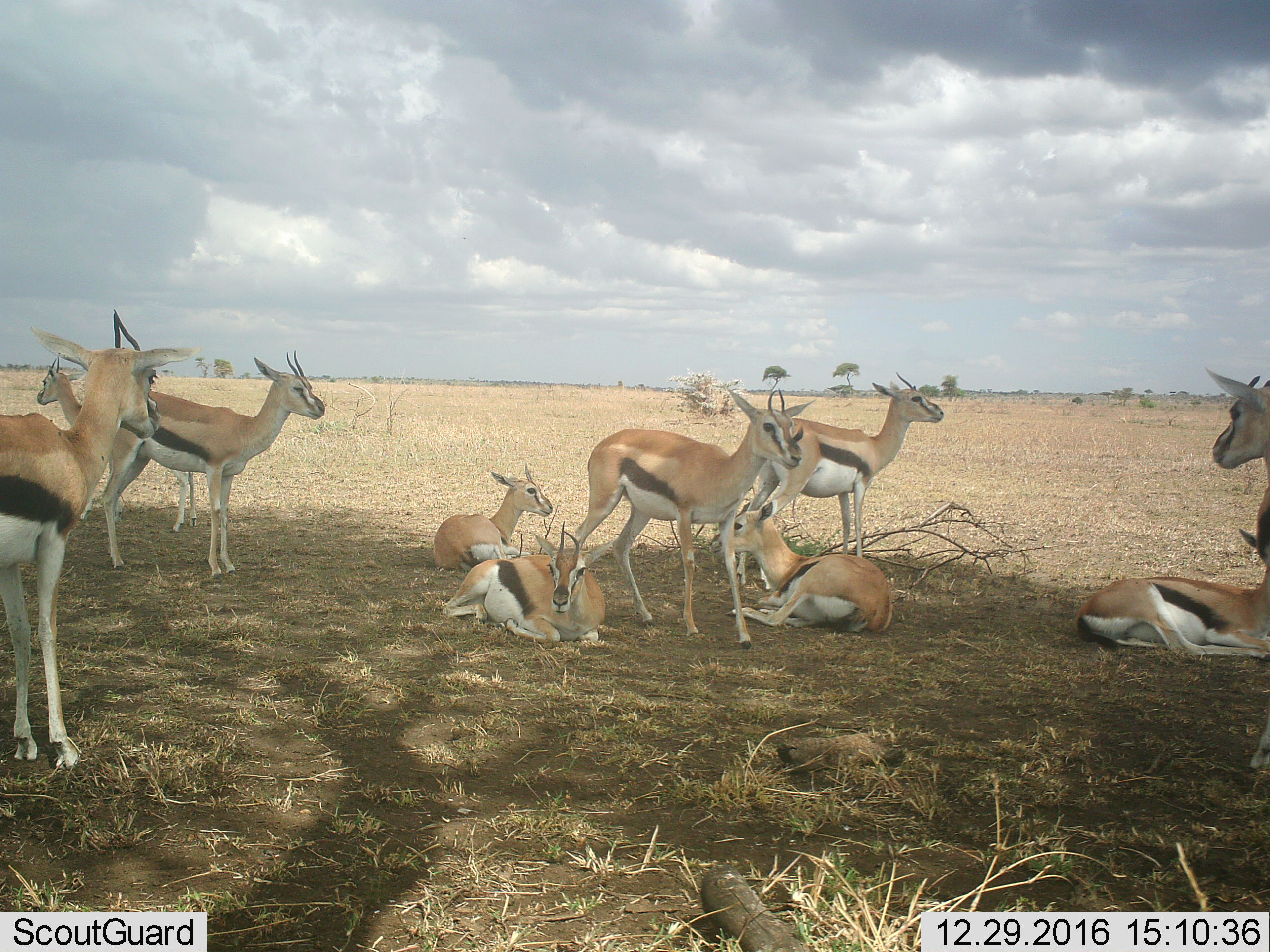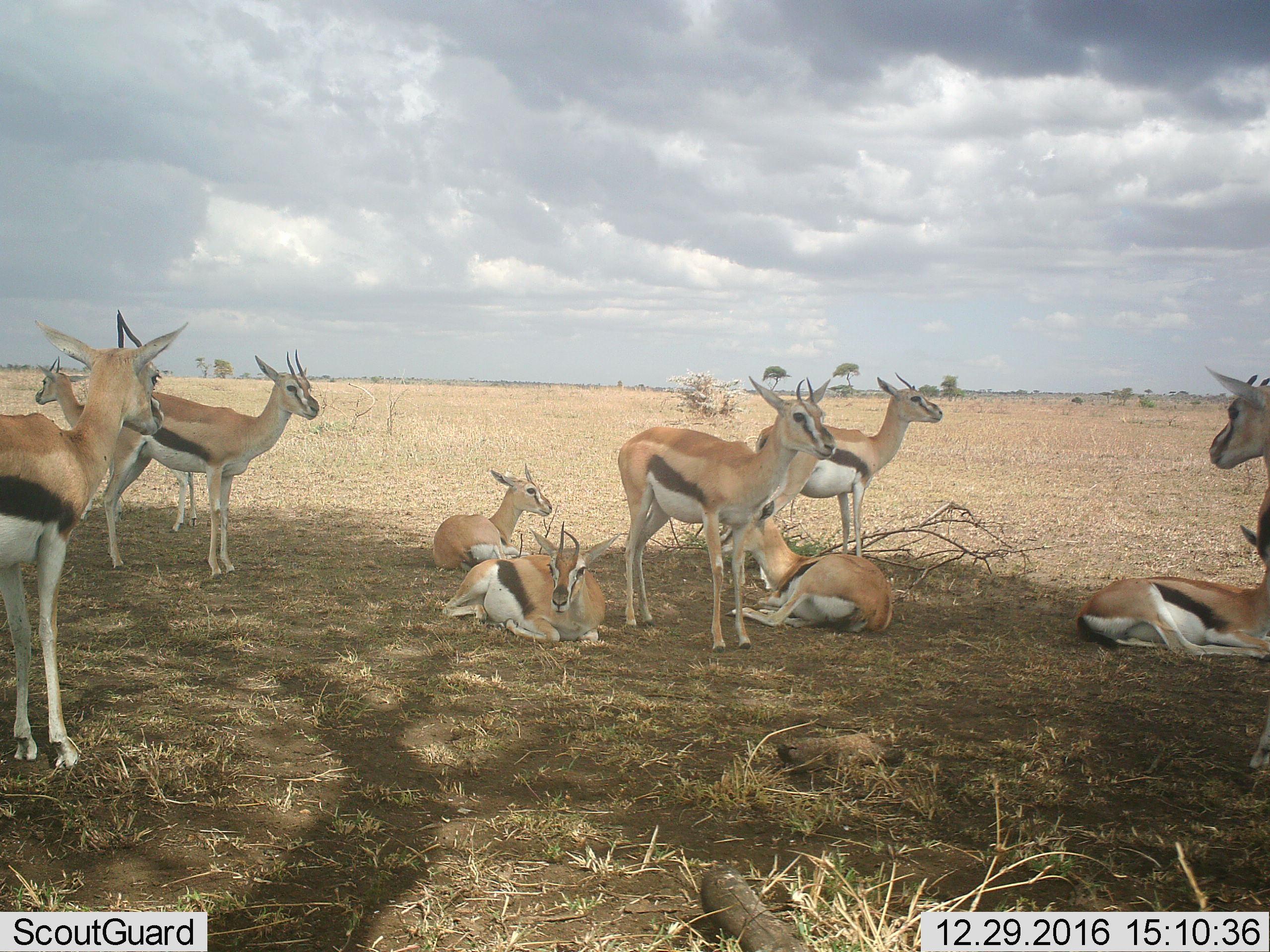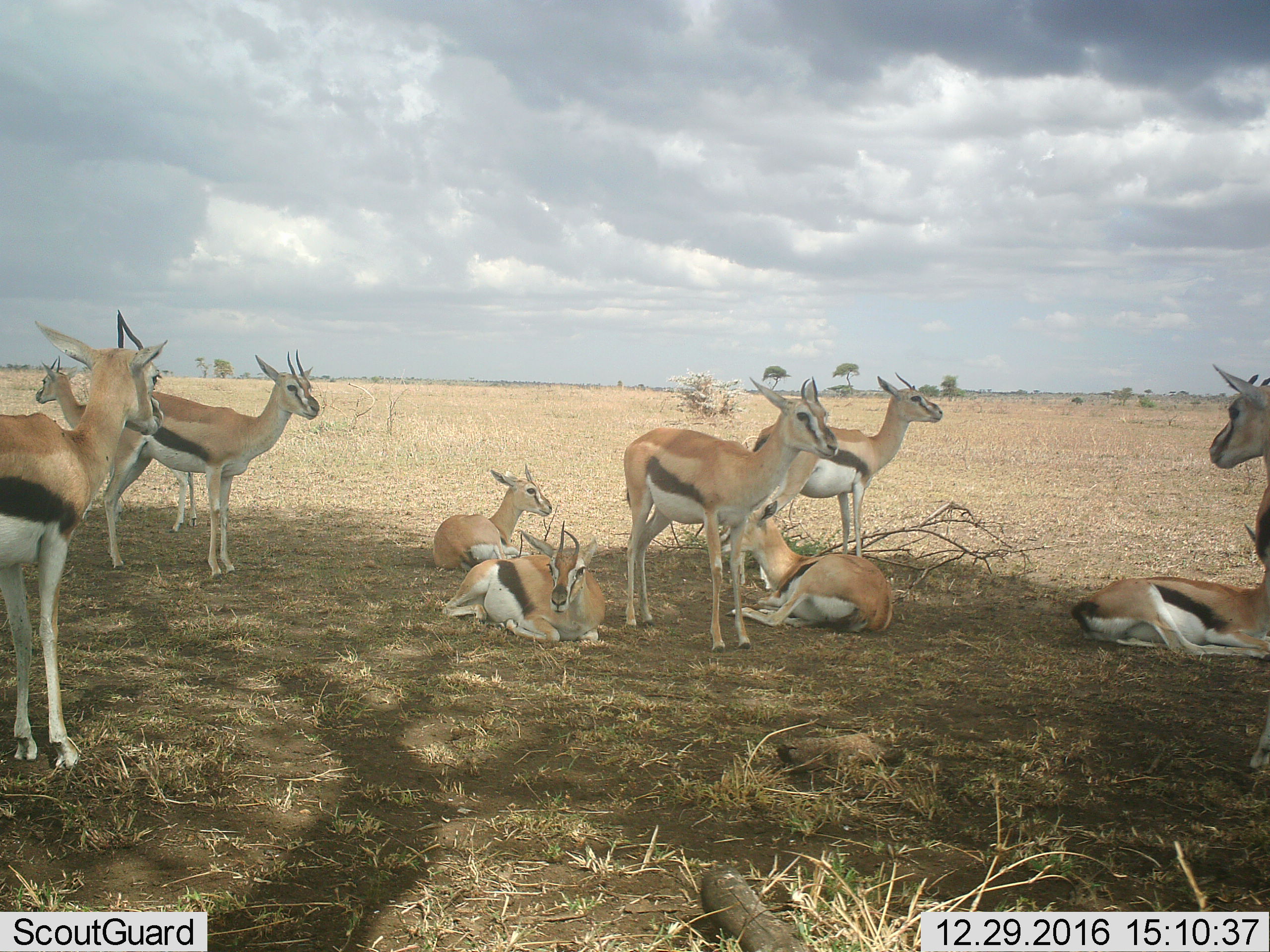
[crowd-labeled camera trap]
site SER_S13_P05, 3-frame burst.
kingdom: Animalia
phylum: Chordata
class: Mammalia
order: Artiodactyla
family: Bovidae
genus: Eudorcas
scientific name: Eudorcas thomsonii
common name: thomson's gazelle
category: gazellethomsons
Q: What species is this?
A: Gazellethomsons (thomson's gazelle) (Eudorcas thomsonii).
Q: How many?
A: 10.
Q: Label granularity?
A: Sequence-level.